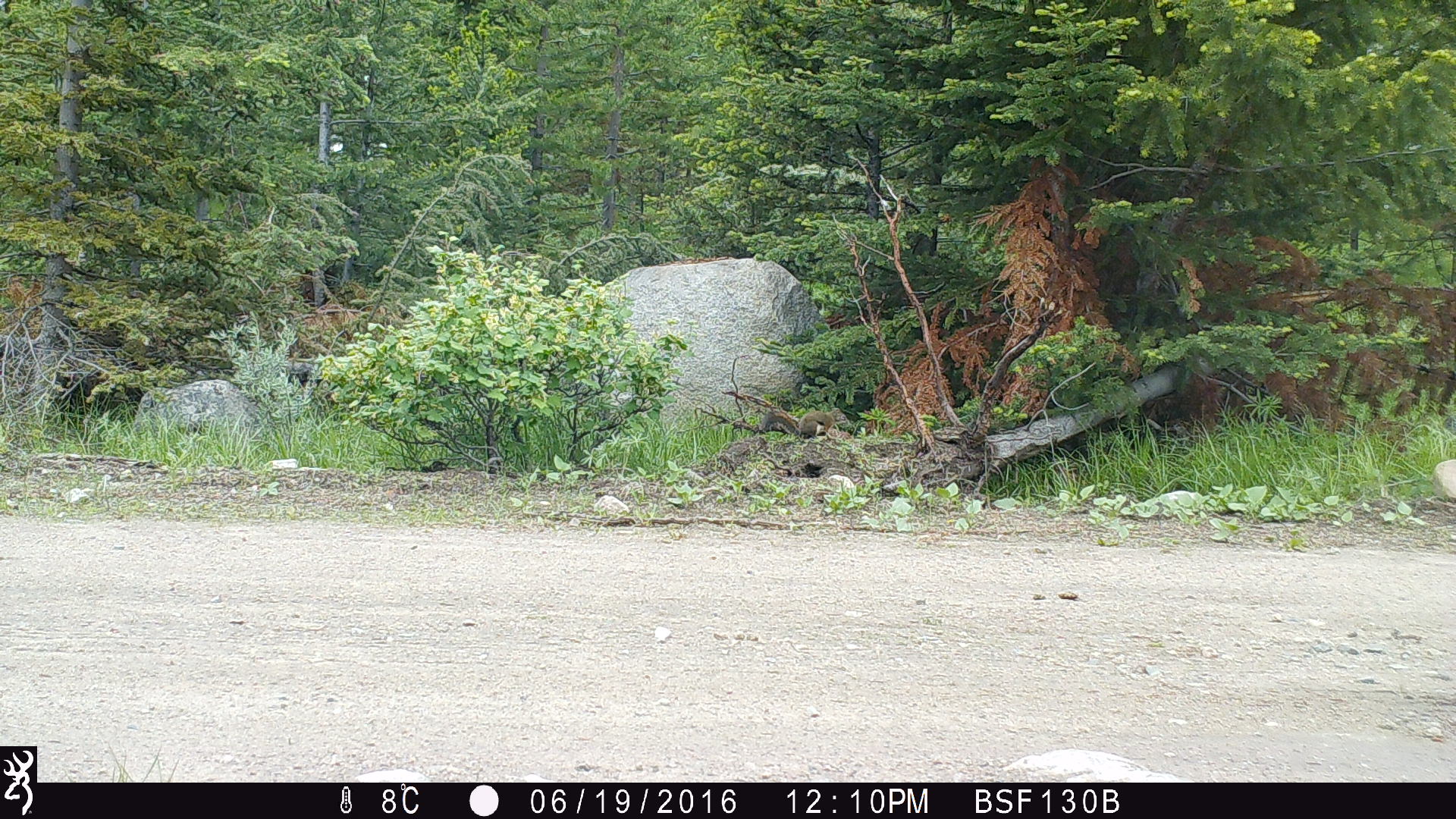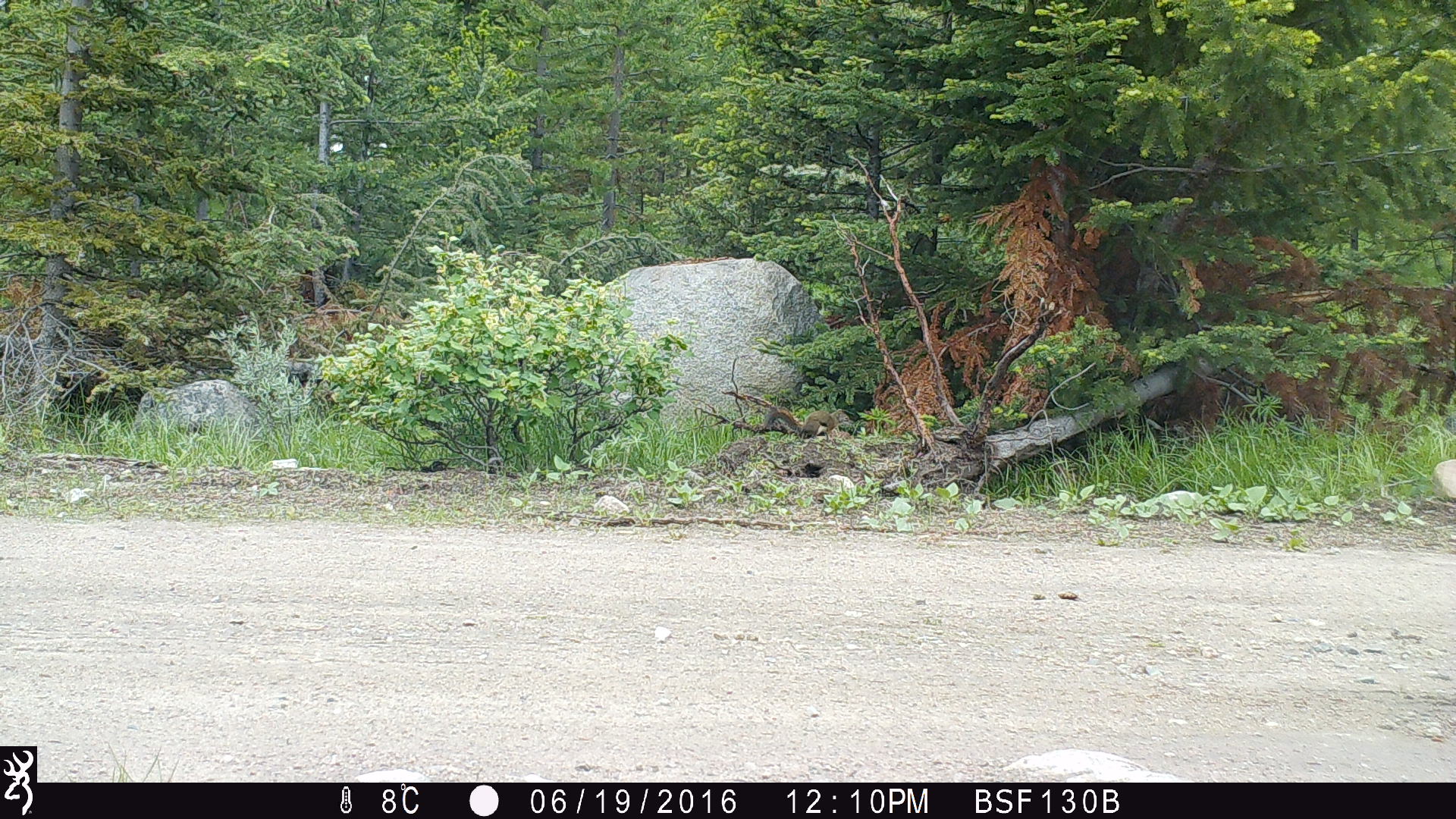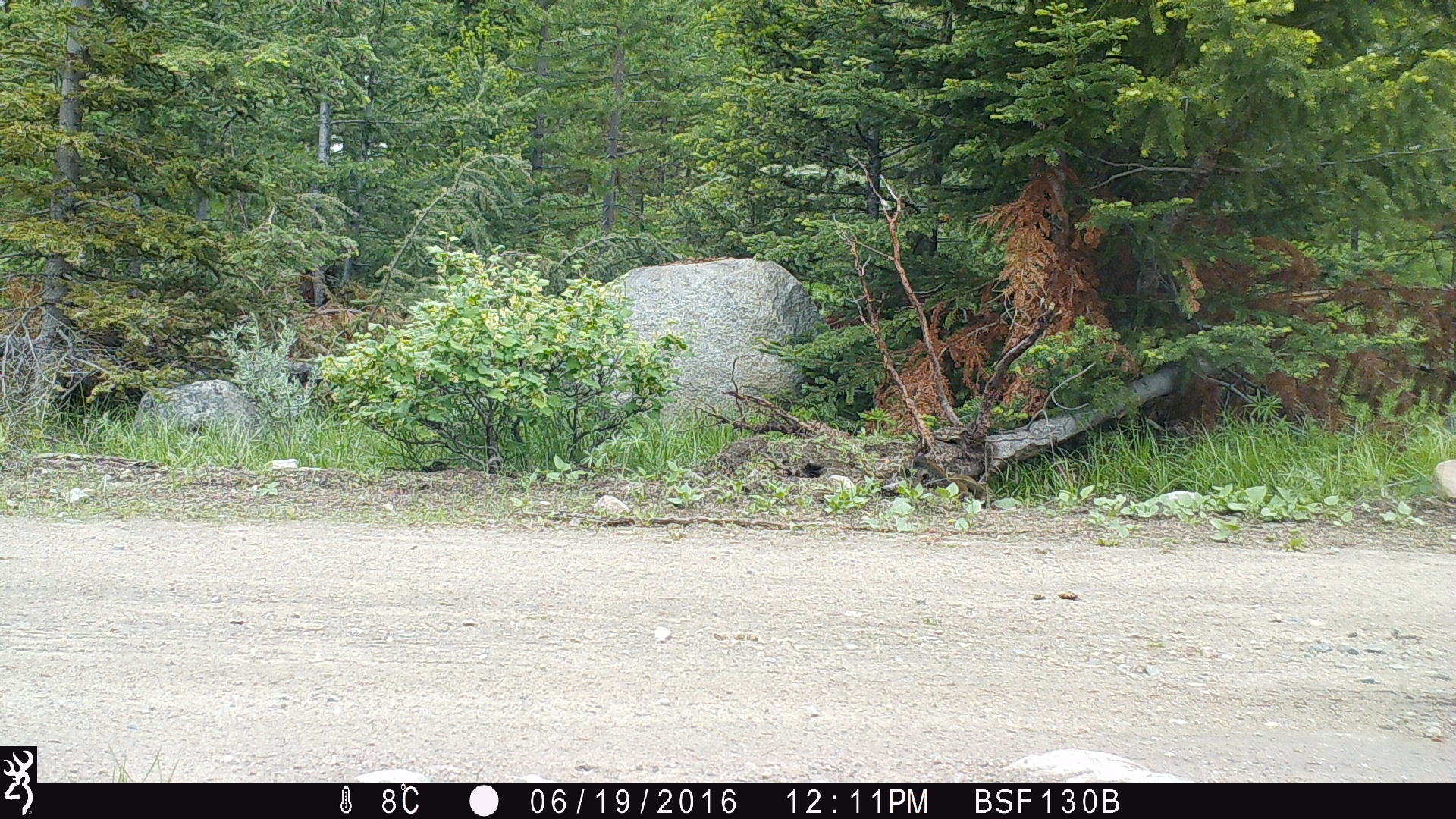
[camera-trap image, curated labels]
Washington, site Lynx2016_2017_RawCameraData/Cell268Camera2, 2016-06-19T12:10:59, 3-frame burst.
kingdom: Animalia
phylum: Chordata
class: Mammalia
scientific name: Mammalia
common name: small mammal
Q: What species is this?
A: Small mammal (Mammalia).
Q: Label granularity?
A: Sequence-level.